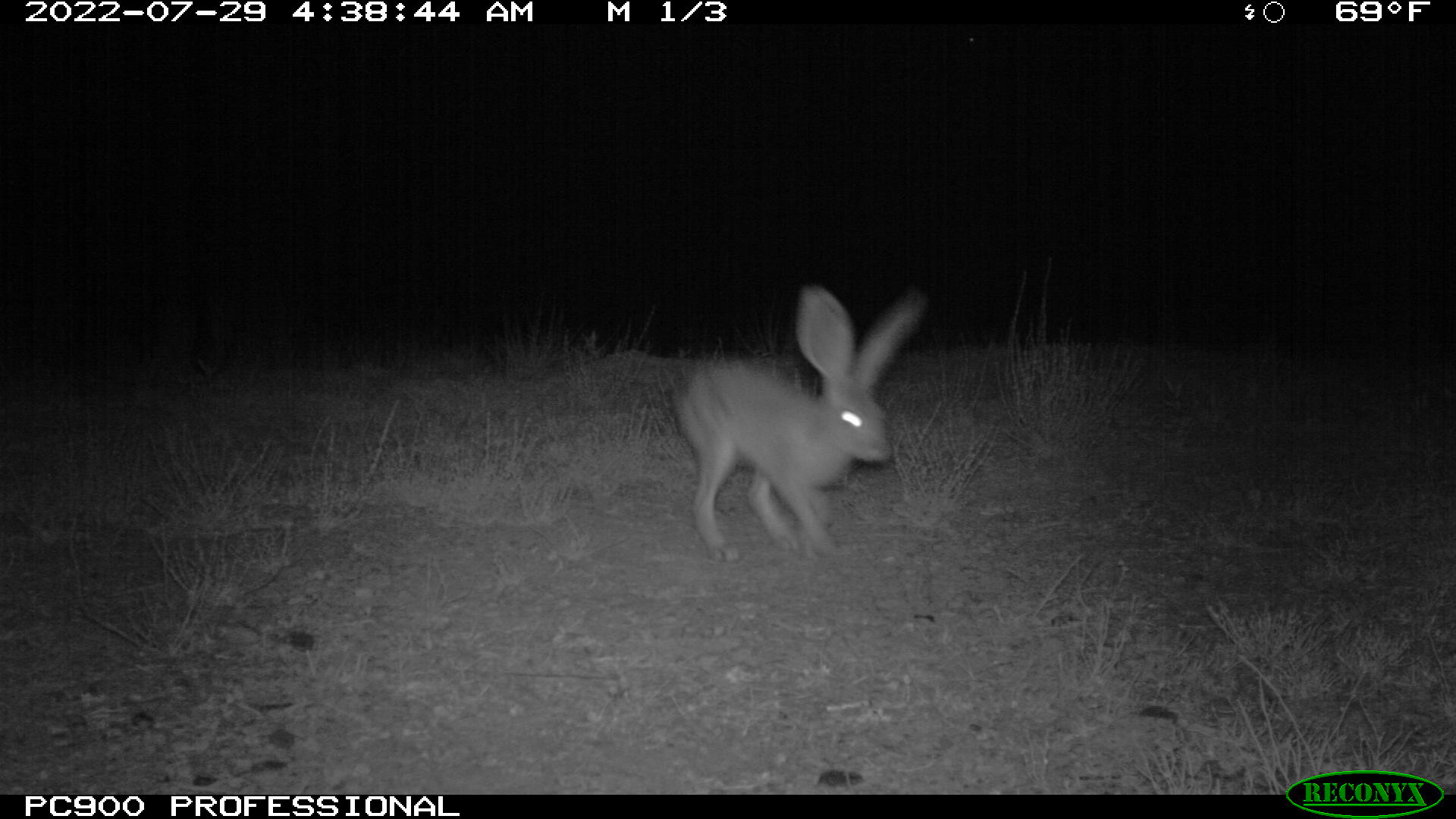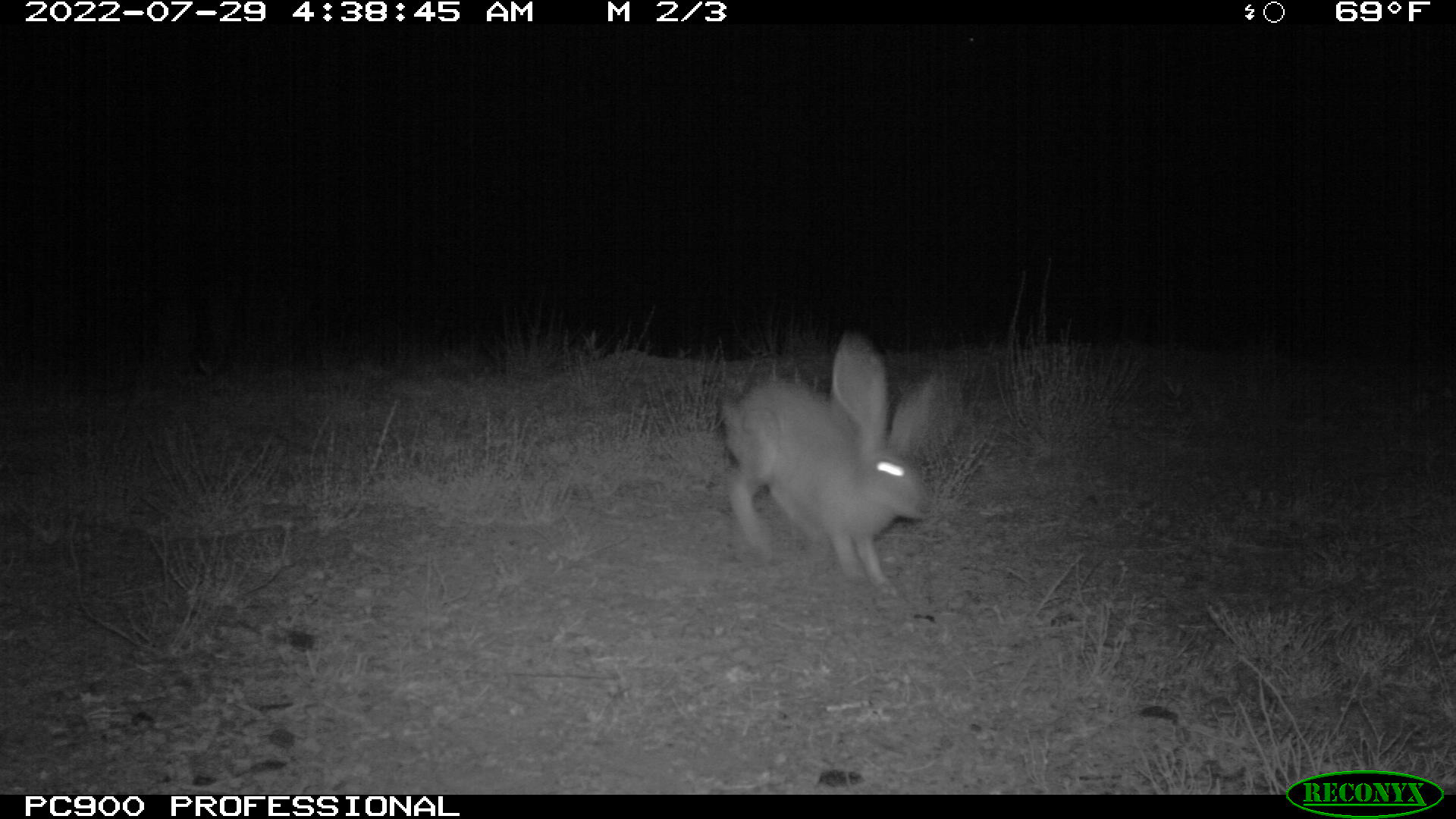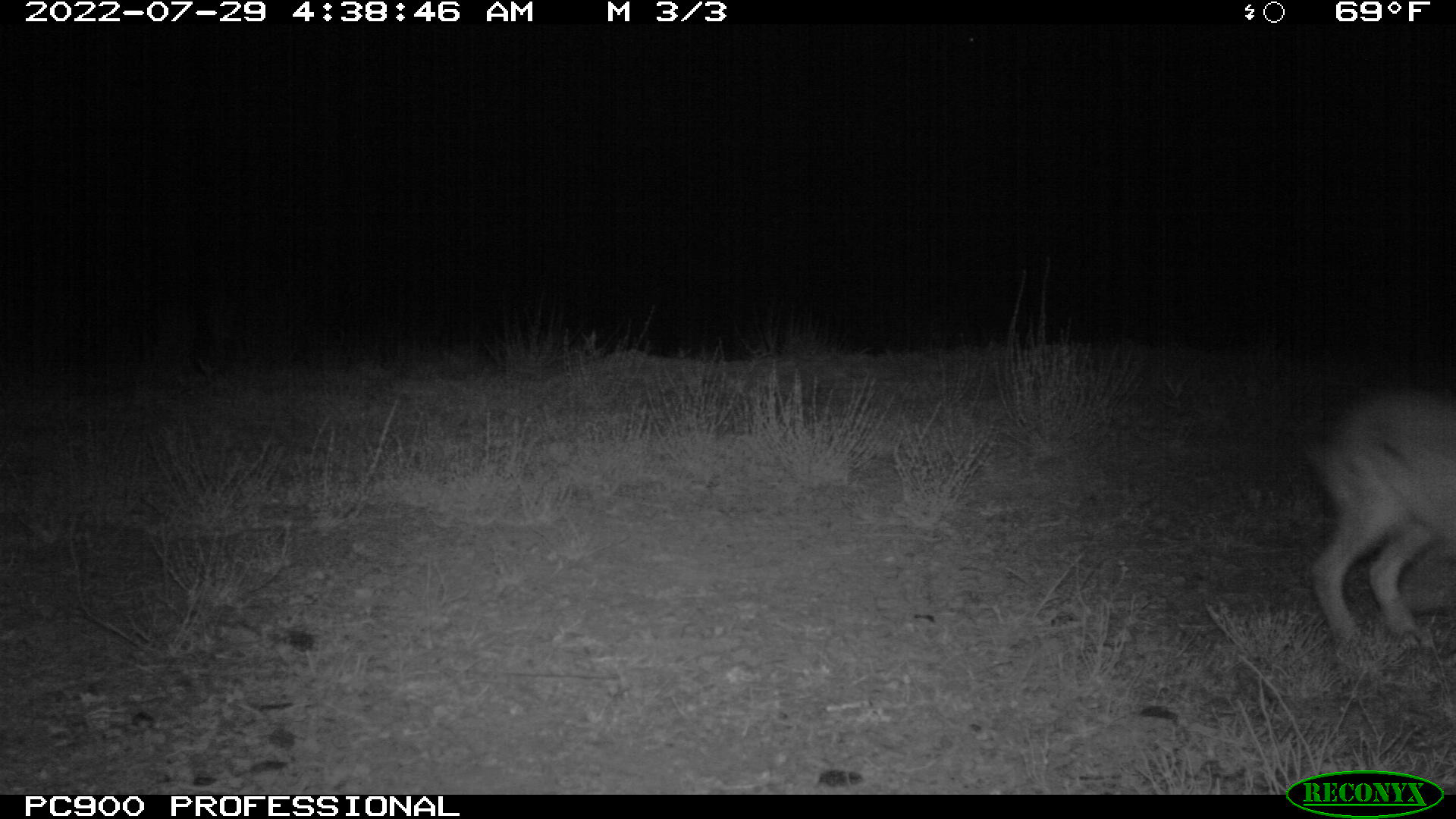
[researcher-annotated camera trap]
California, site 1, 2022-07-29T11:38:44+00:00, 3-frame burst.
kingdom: Animalia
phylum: Chordata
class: Mammalia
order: Lagomorpha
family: Leporidae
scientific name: Leporidae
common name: rabbit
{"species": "rabbit (Leporidae)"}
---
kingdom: Animalia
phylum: Chordata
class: Mammalia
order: Lagomorpha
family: Leporidae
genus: Lepus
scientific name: Lepus californicus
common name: black-tailed jackrabbit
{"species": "black-tailed jackrabbit (Lepus californicus)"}